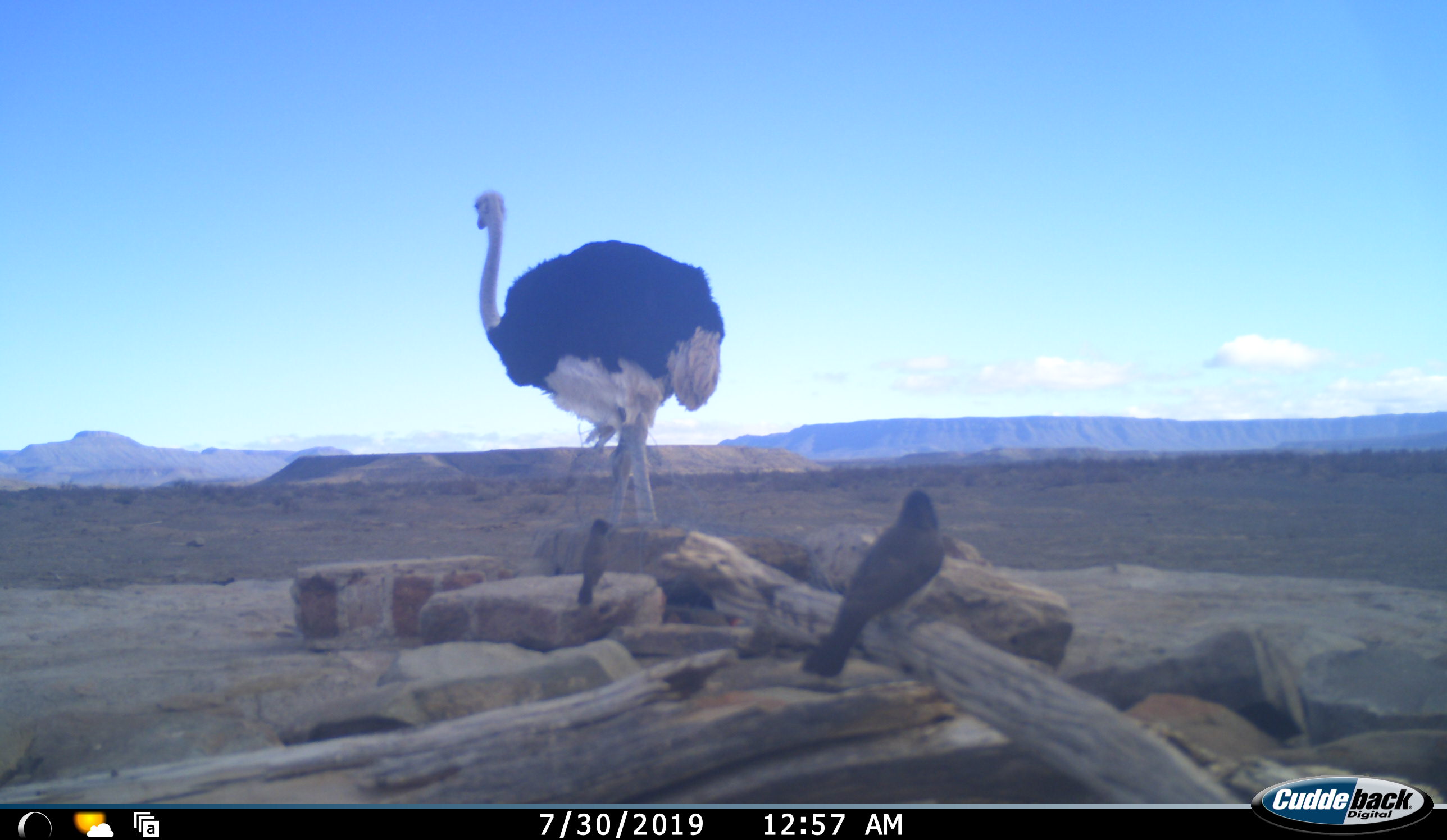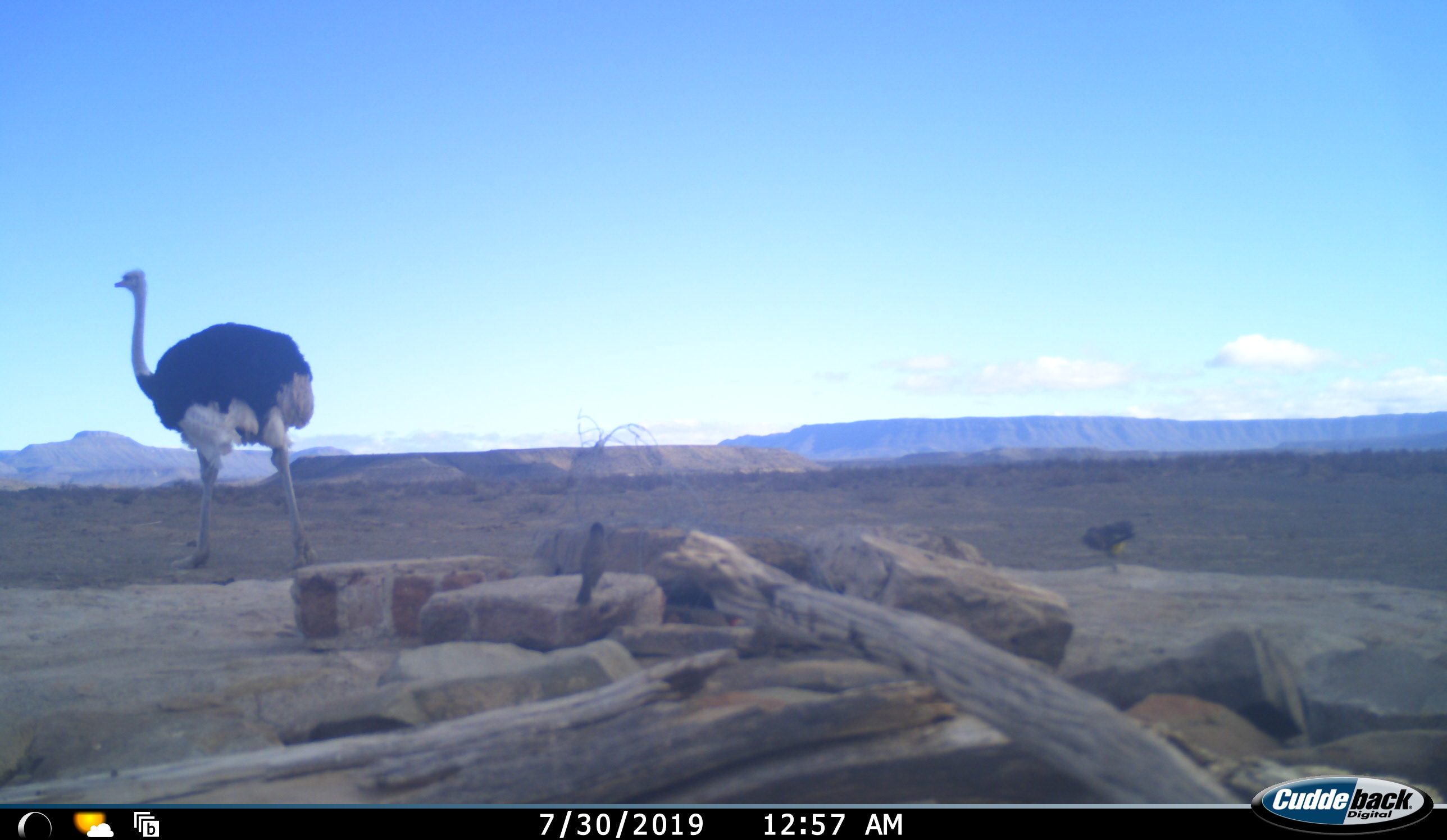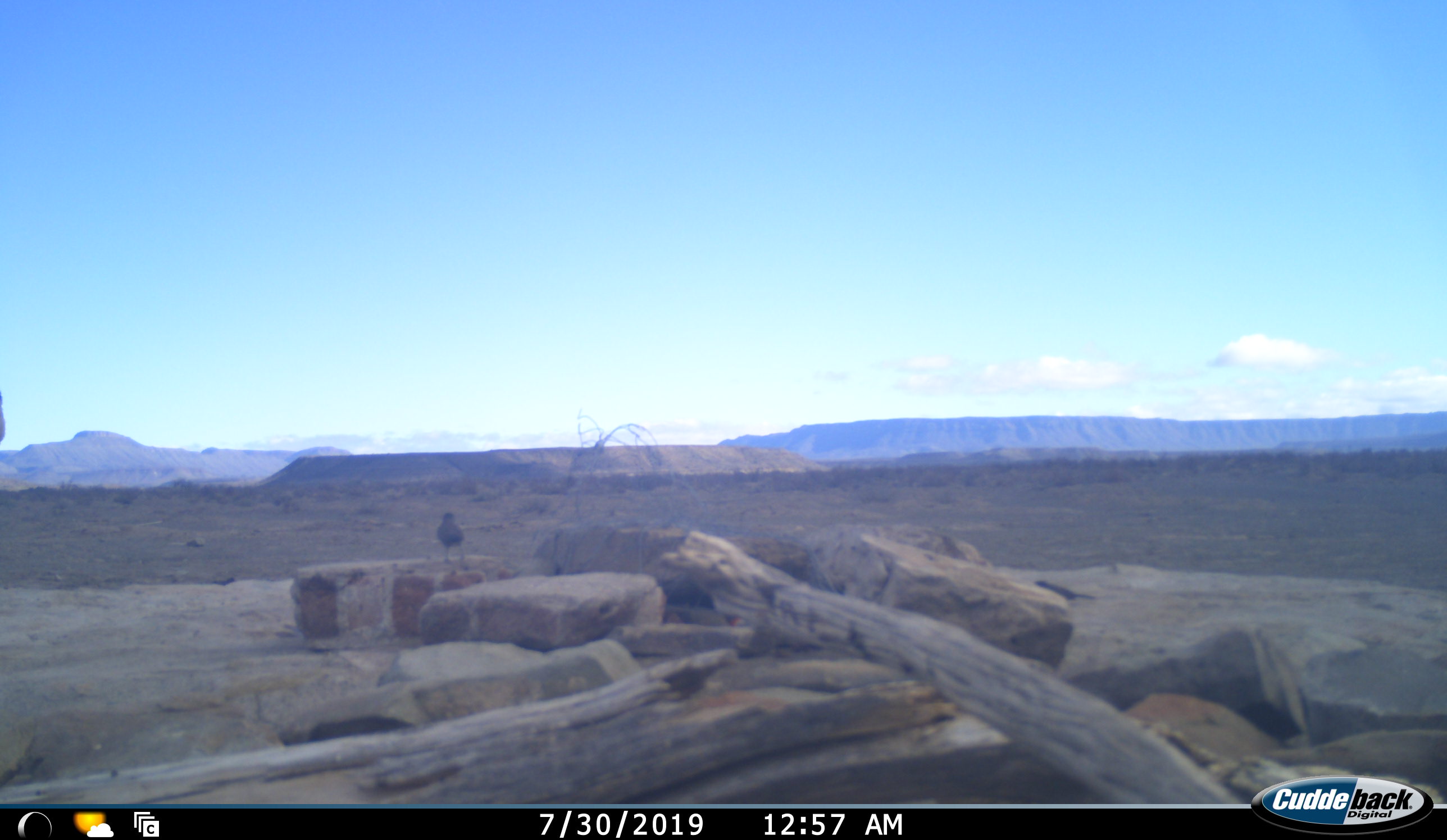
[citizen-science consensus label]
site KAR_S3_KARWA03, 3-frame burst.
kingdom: Animalia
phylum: Chordata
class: Aves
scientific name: Aves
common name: bird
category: birdother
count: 2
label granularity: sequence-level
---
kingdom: Animalia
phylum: Chordata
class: Aves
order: Struthioniformes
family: Struthionidae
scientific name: Struthionidae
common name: ostrich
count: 1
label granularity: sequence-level